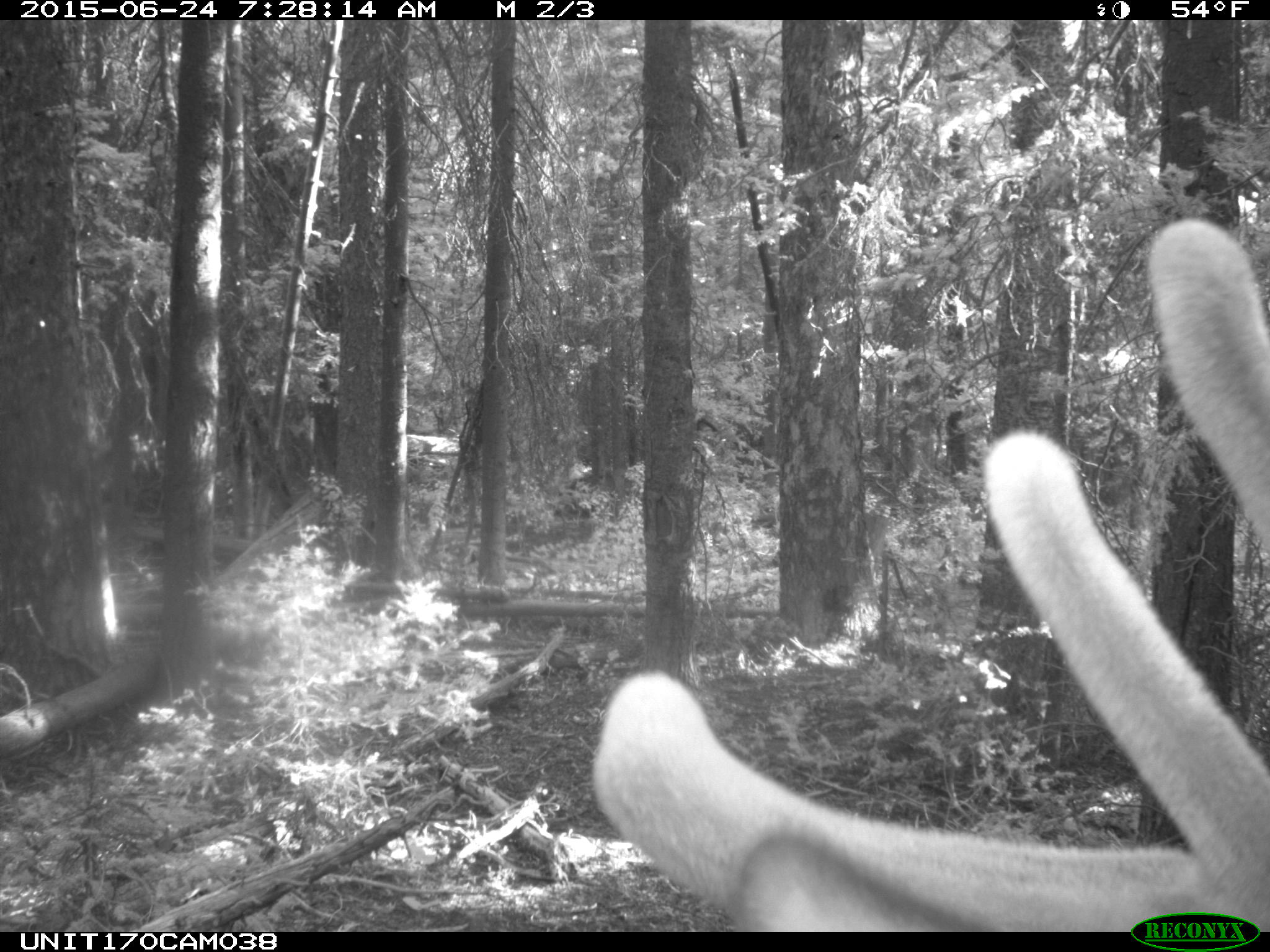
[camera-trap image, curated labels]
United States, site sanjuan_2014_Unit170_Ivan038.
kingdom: Animalia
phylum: Chordata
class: Mammalia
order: Artiodactyla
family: Cervidae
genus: Cervus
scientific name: Cervus elaphus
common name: red deer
Cervus elaphus (red deer).